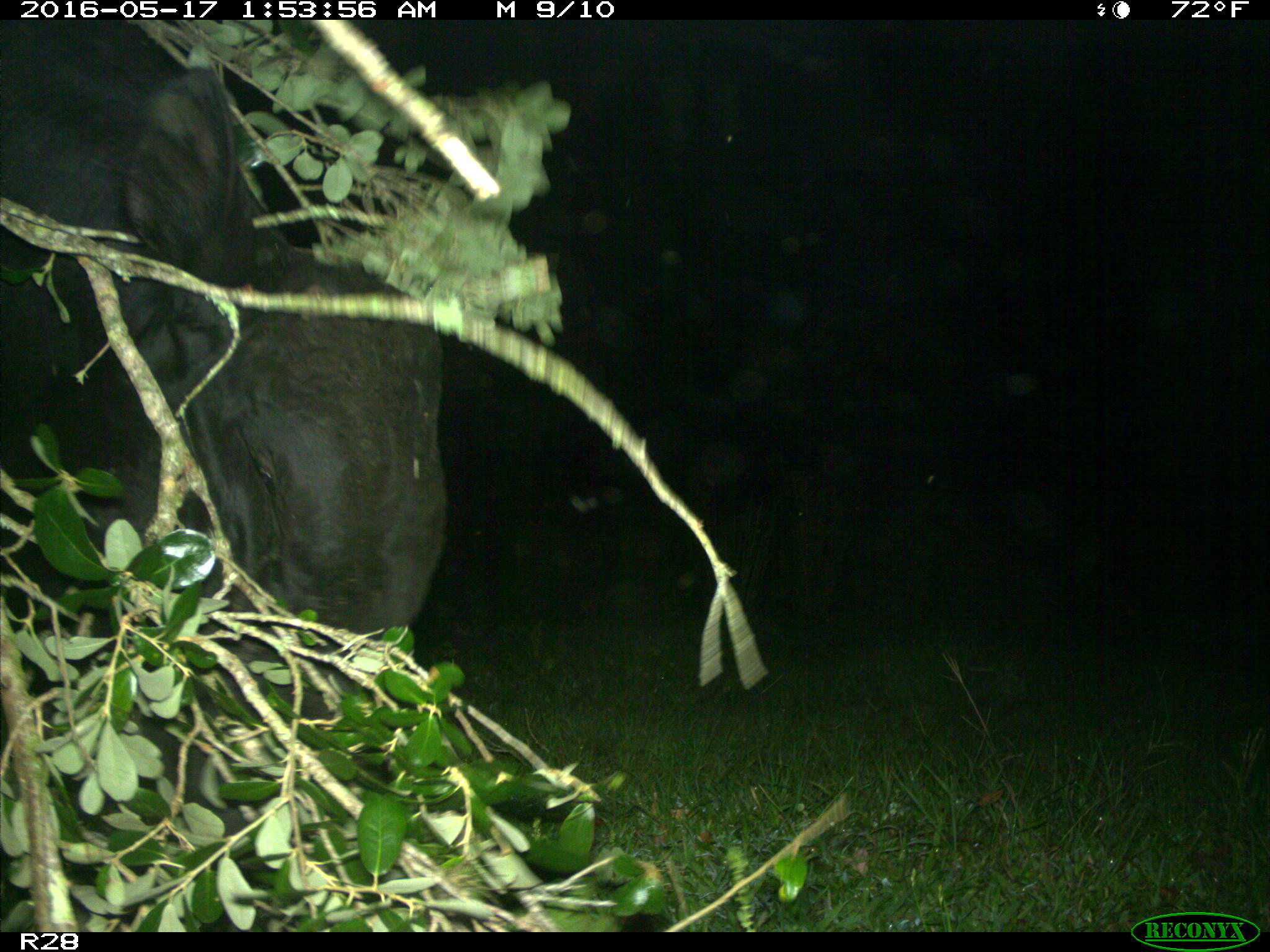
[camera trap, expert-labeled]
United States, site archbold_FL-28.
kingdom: Animalia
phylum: Chordata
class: Mammalia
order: Artiodactyla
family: Bovidae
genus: Bos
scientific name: Bos taurus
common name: domestic cow